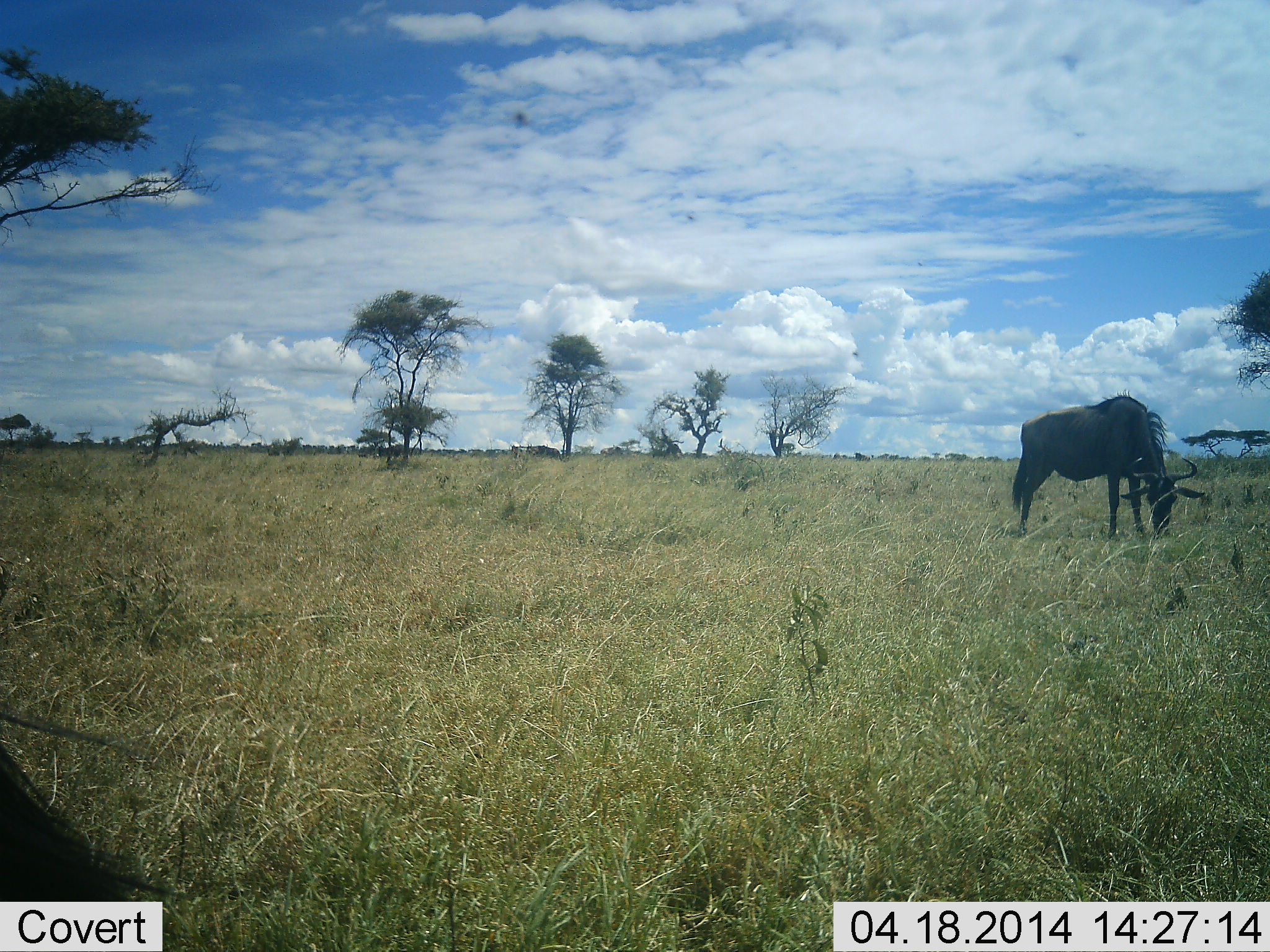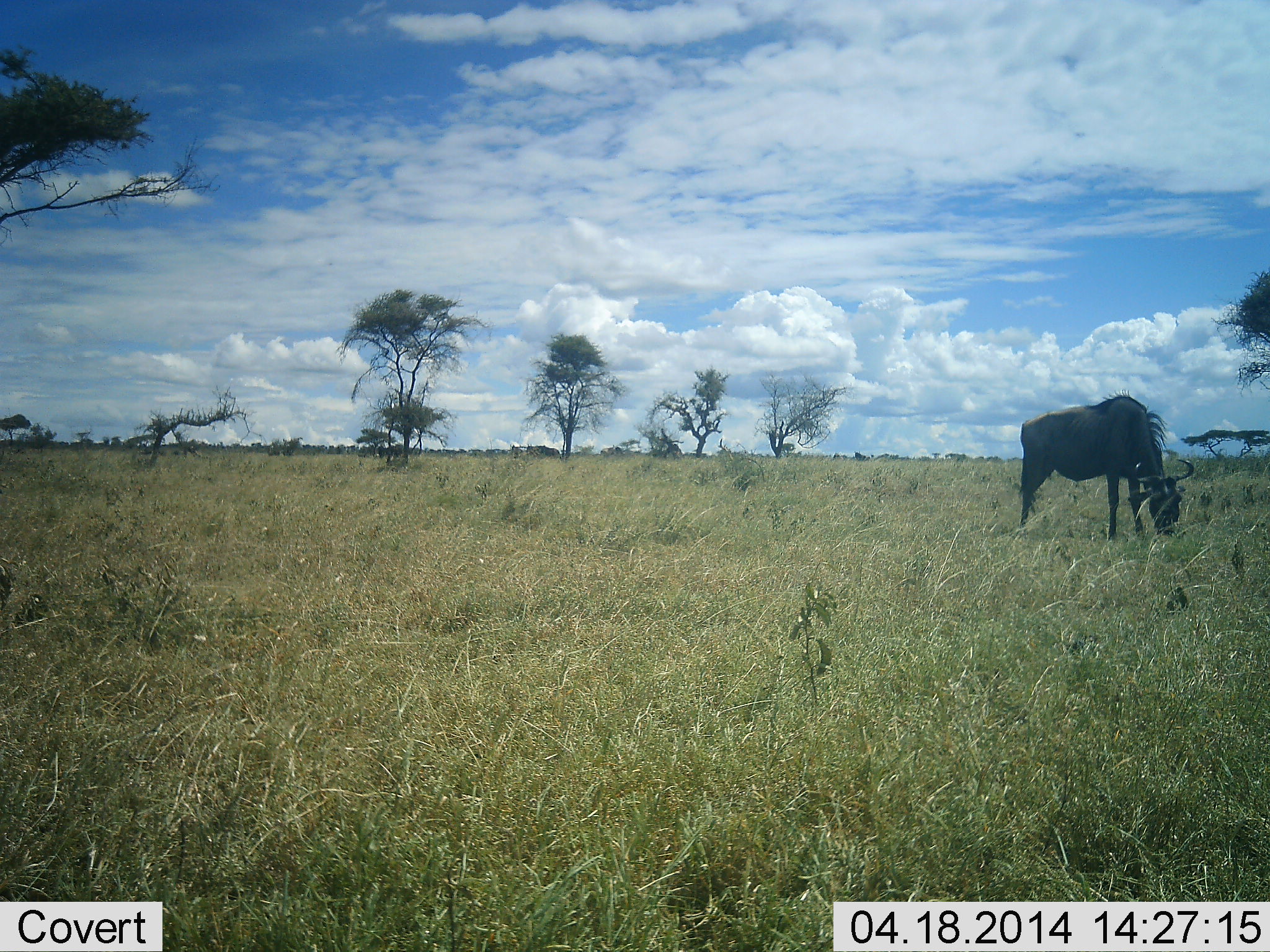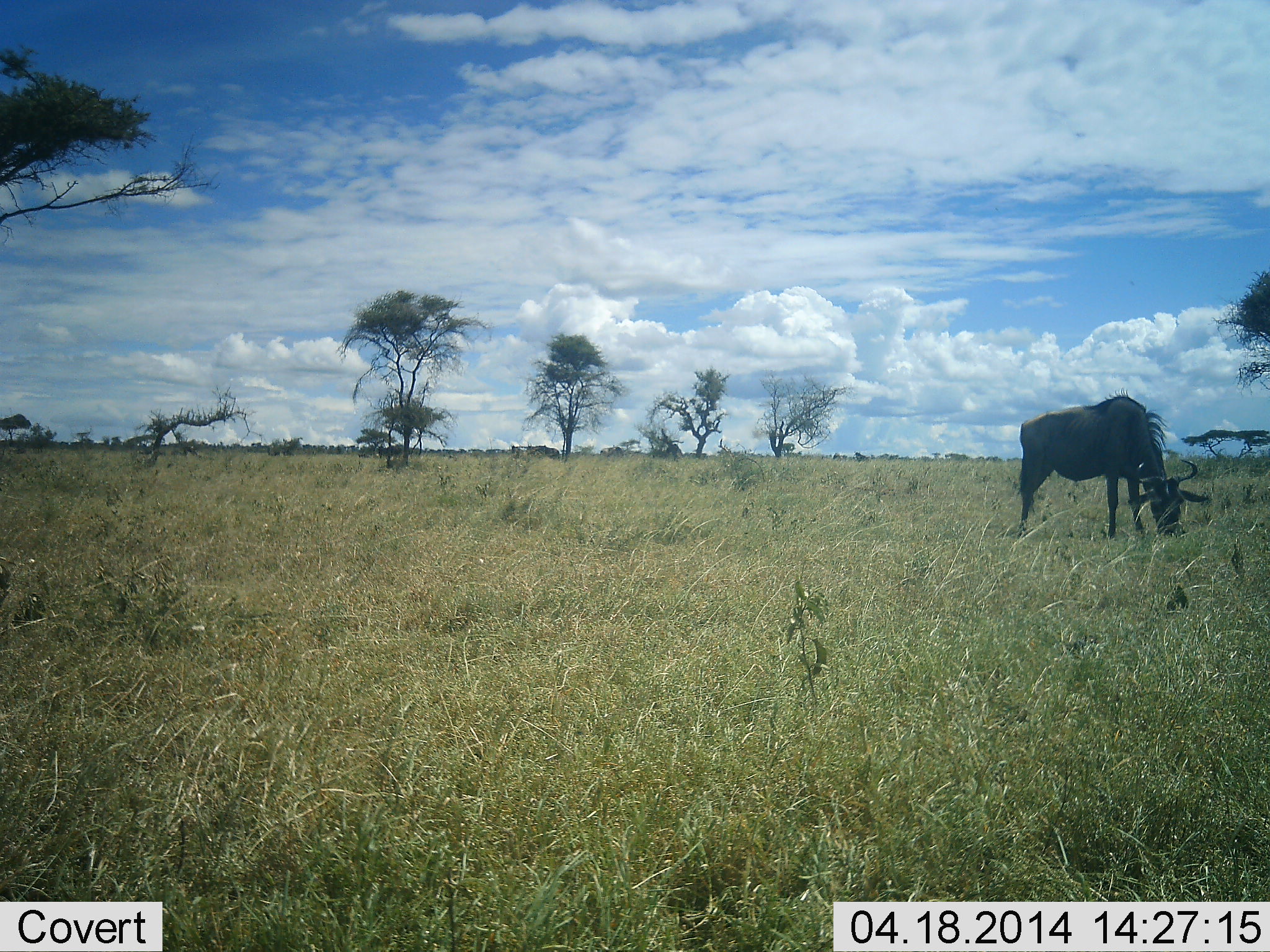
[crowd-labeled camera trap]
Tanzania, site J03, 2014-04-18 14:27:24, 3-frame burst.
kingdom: Animalia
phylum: Chordata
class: Mammalia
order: Artiodactyla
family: Bovidae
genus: Connochaetes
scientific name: Connochaetes taurinus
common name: blue wildebeest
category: wildebeest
Wildebeest (blue wildebeest) (Connochaetes taurinus), count 1. Behavior (volunteer vote fractions): standing 24%, resting 0%, moving 9%, interacting 0%. Young present (vote fraction): 0%. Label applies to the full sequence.